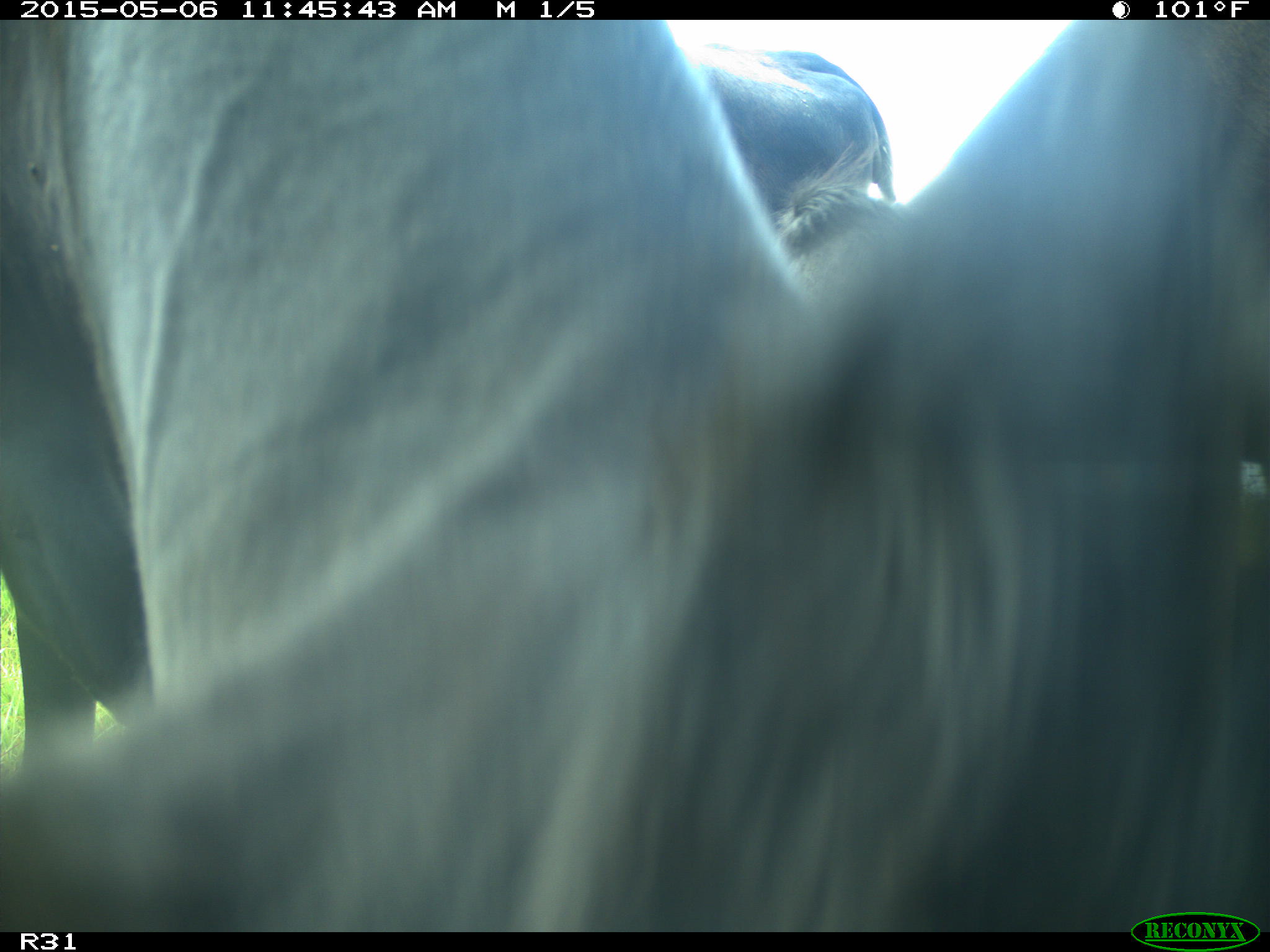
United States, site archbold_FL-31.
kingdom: Animalia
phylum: Chordata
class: Mammalia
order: Artiodactyla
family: Bovidae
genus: Bos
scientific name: Bos taurus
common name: domestic cow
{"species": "Bos taurus (domestic cow)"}